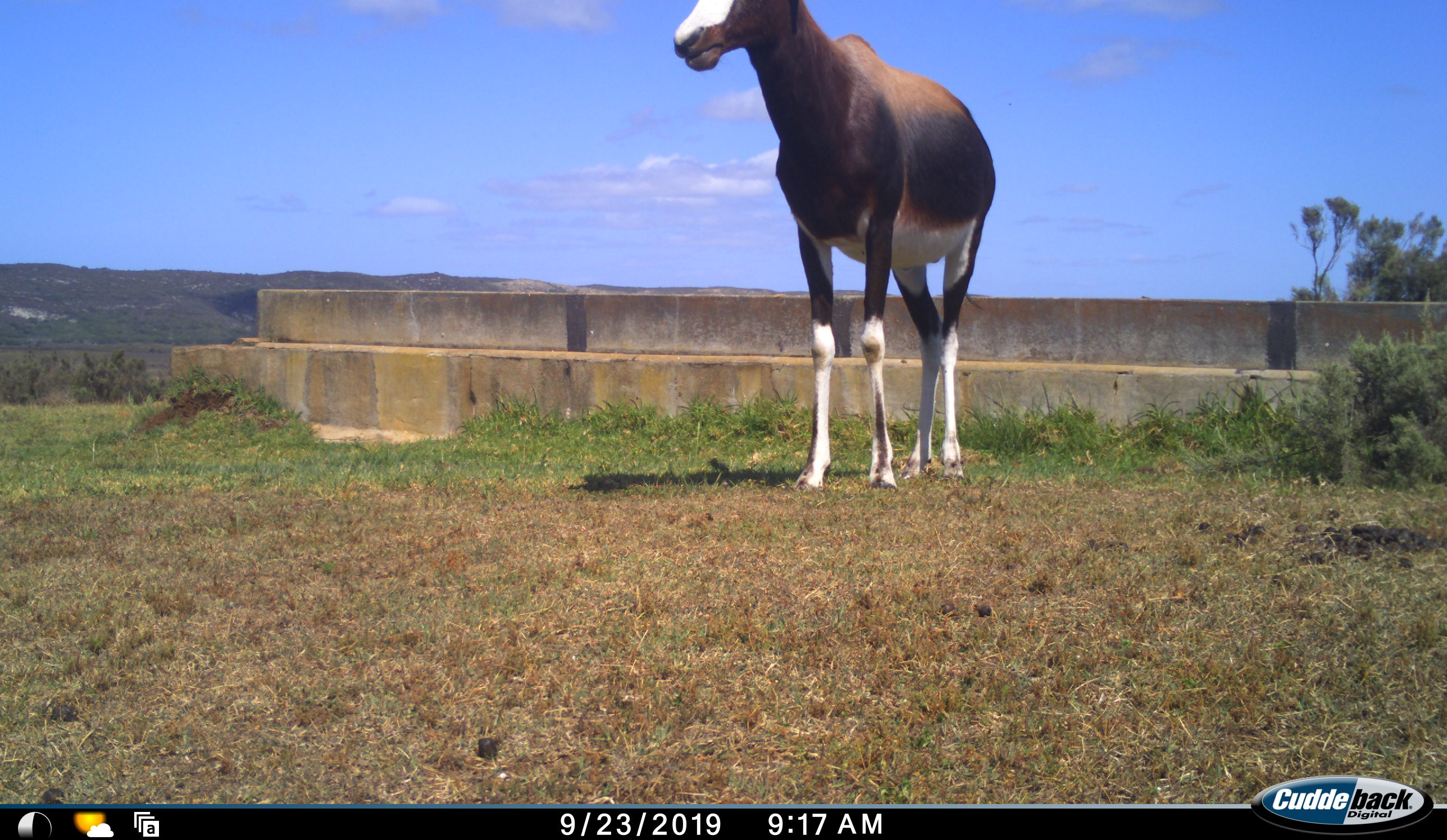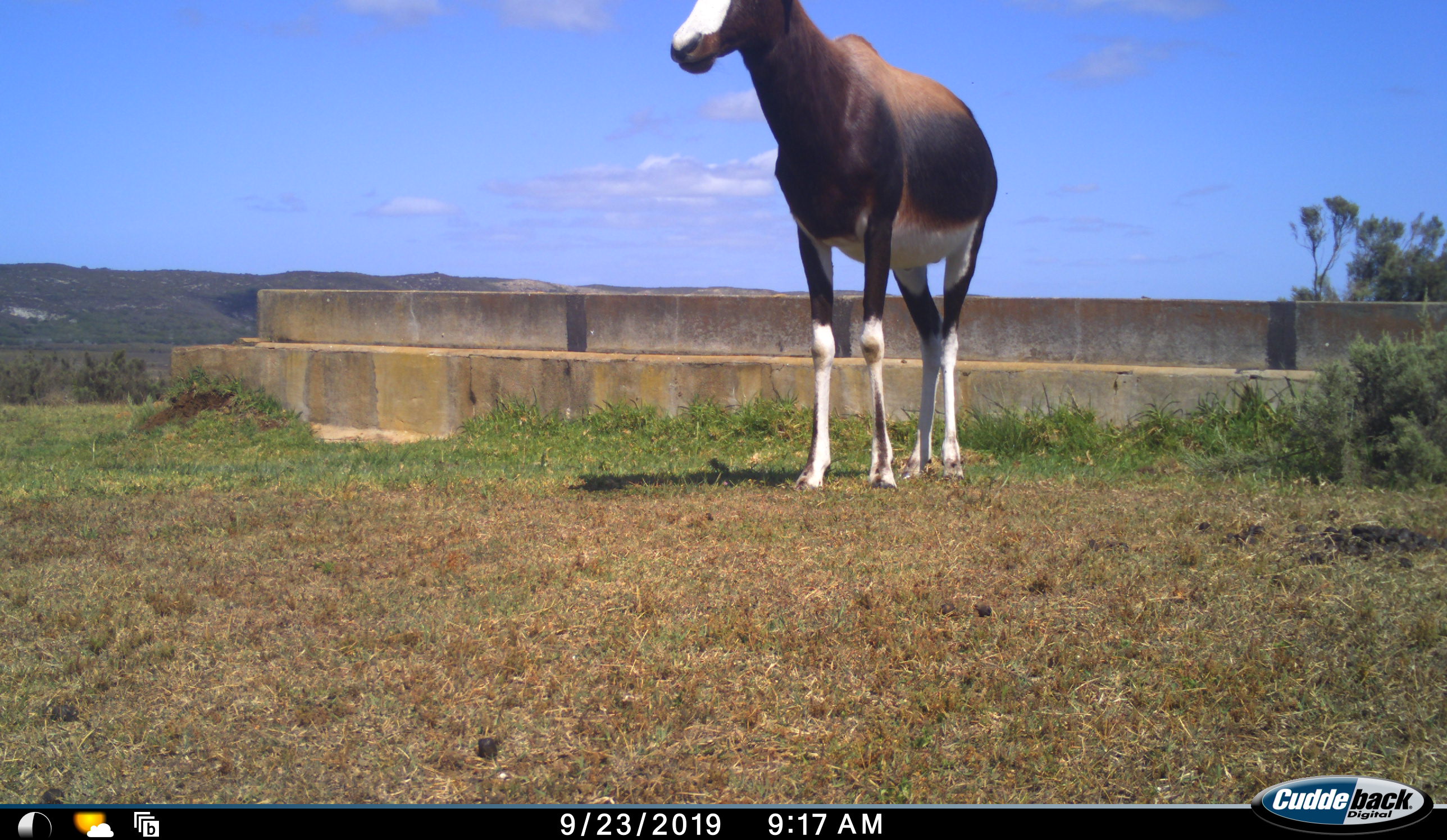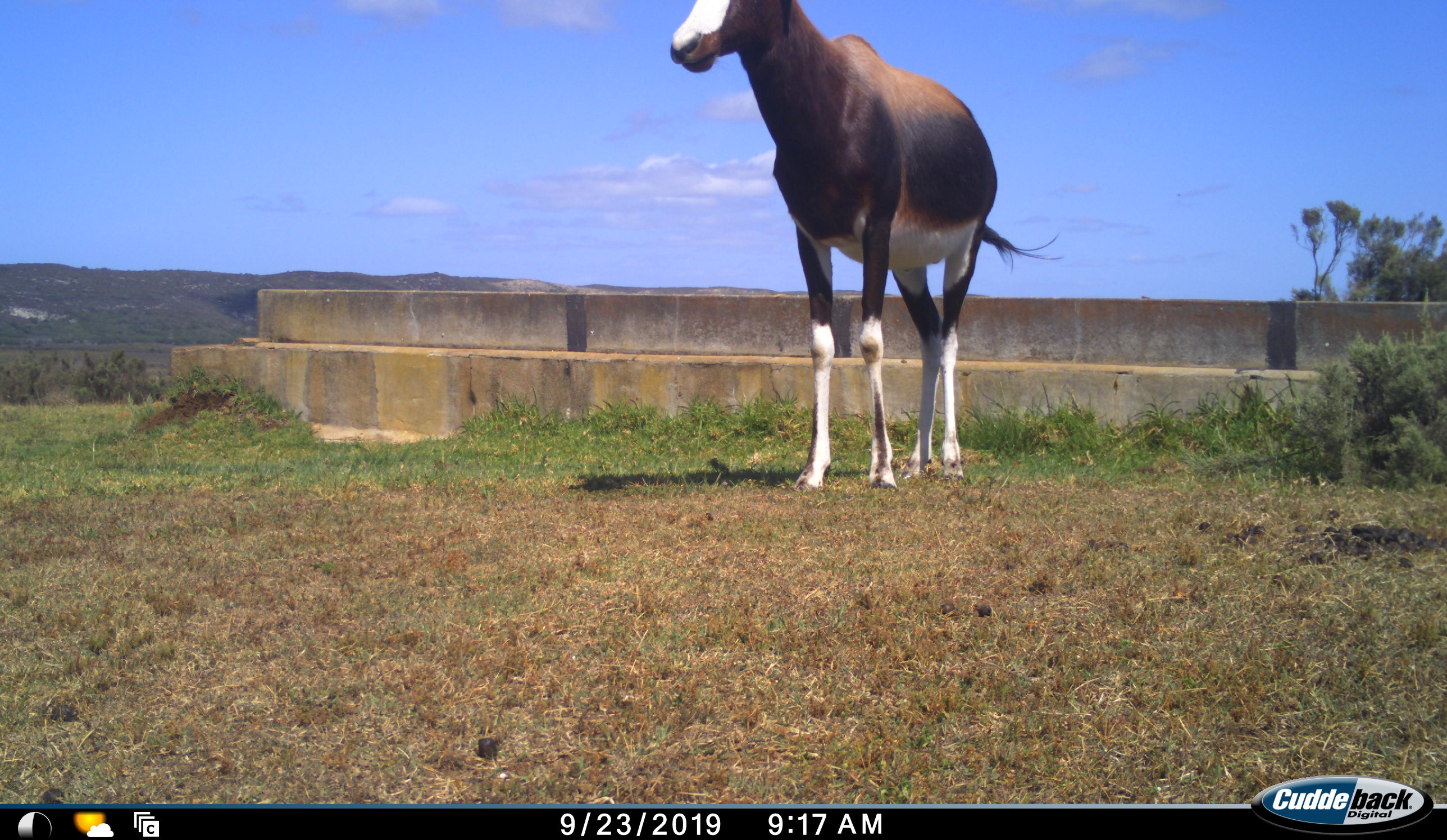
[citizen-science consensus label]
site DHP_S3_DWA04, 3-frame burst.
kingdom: Animalia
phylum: Chordata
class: Mammalia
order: Artiodactyla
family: Bovidae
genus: Damaliscus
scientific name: Damaliscus pygargus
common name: bontebok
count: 1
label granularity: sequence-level